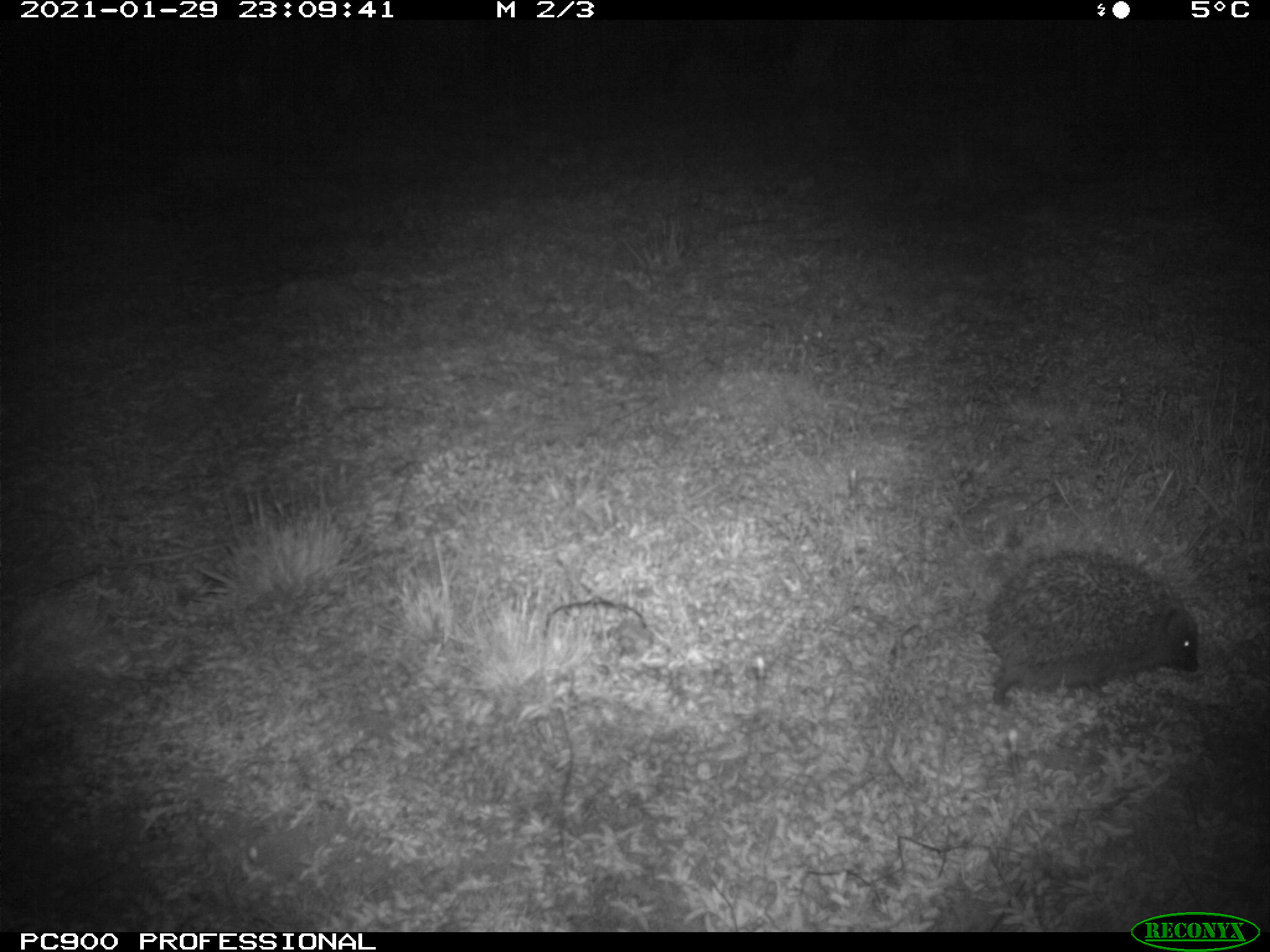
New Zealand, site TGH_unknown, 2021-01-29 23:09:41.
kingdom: Animalia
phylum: Chordata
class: Mammalia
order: Eulipotyphla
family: Erinaceidae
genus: Erinaceus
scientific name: Erinaceus europaeus europaeus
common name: european hedgehog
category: hedgehog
Hedgehog (european hedgehog) (Erinaceus europaeus europaeus).